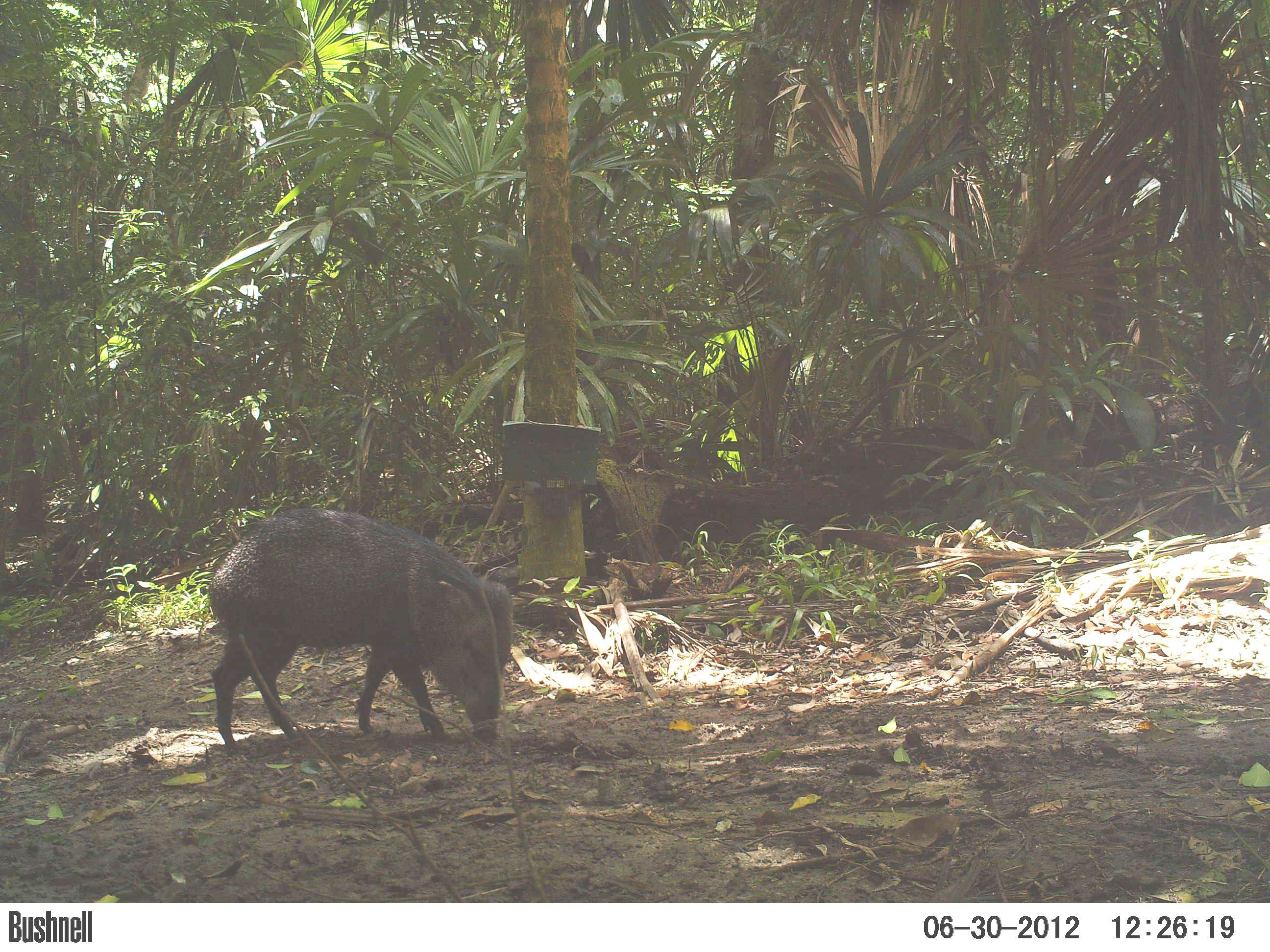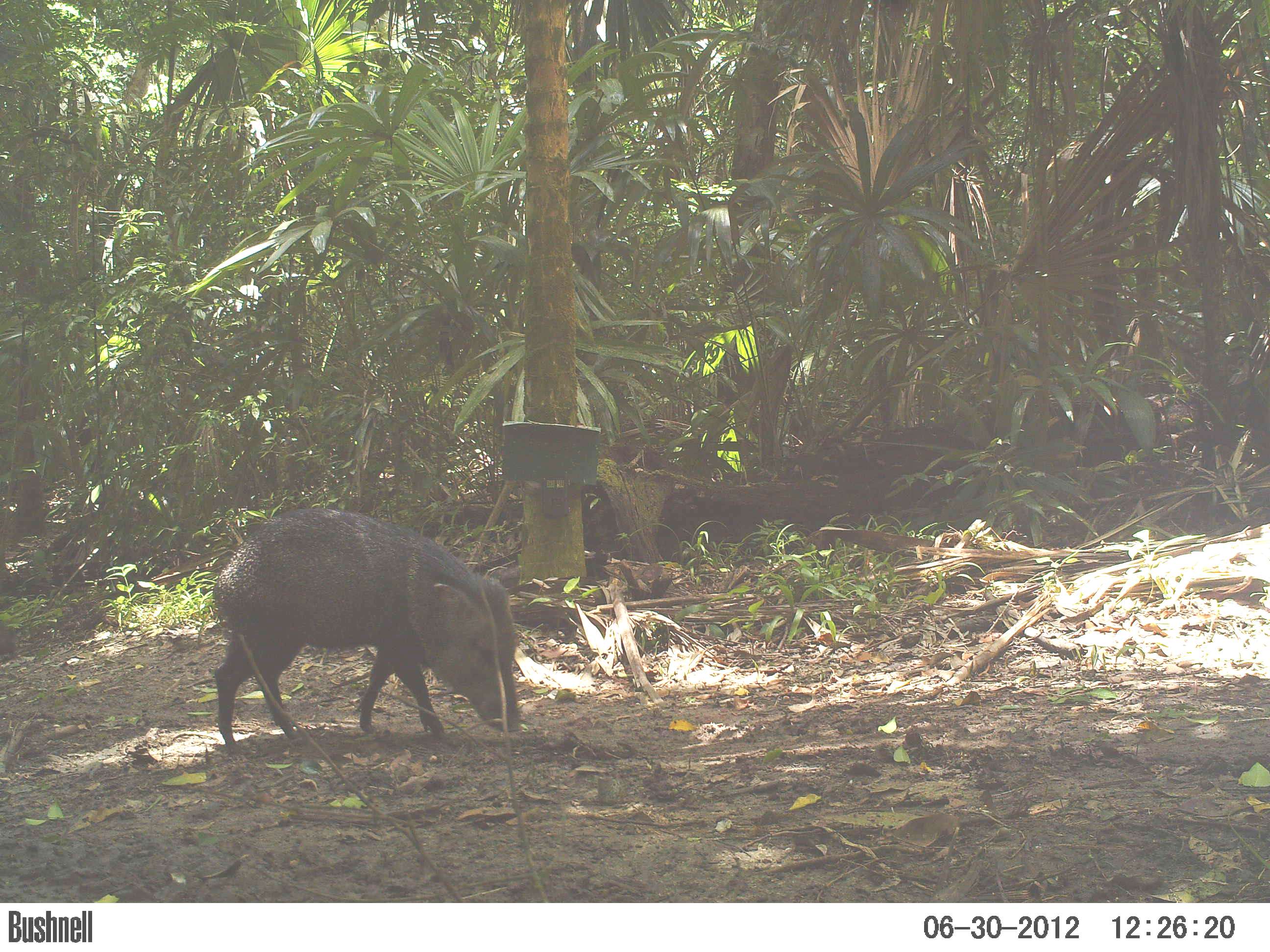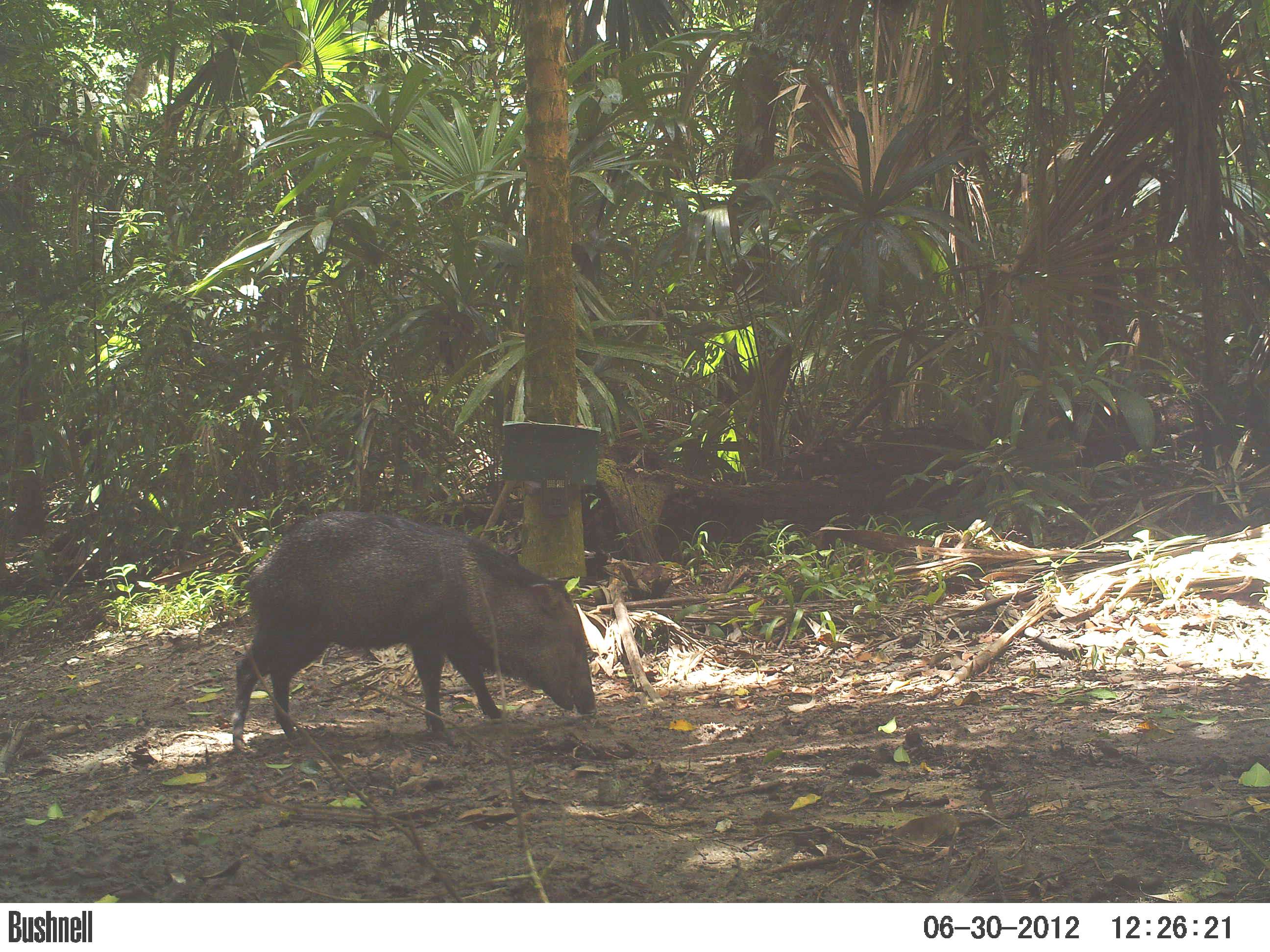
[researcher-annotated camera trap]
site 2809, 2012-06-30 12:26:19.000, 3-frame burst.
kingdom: Animalia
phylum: Chordata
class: Mammalia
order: Artiodactyla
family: Tayassuidae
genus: Pecari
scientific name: Pecari tajacu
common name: collared peccary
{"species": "Pecari tajacu (collared peccary)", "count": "7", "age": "adult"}